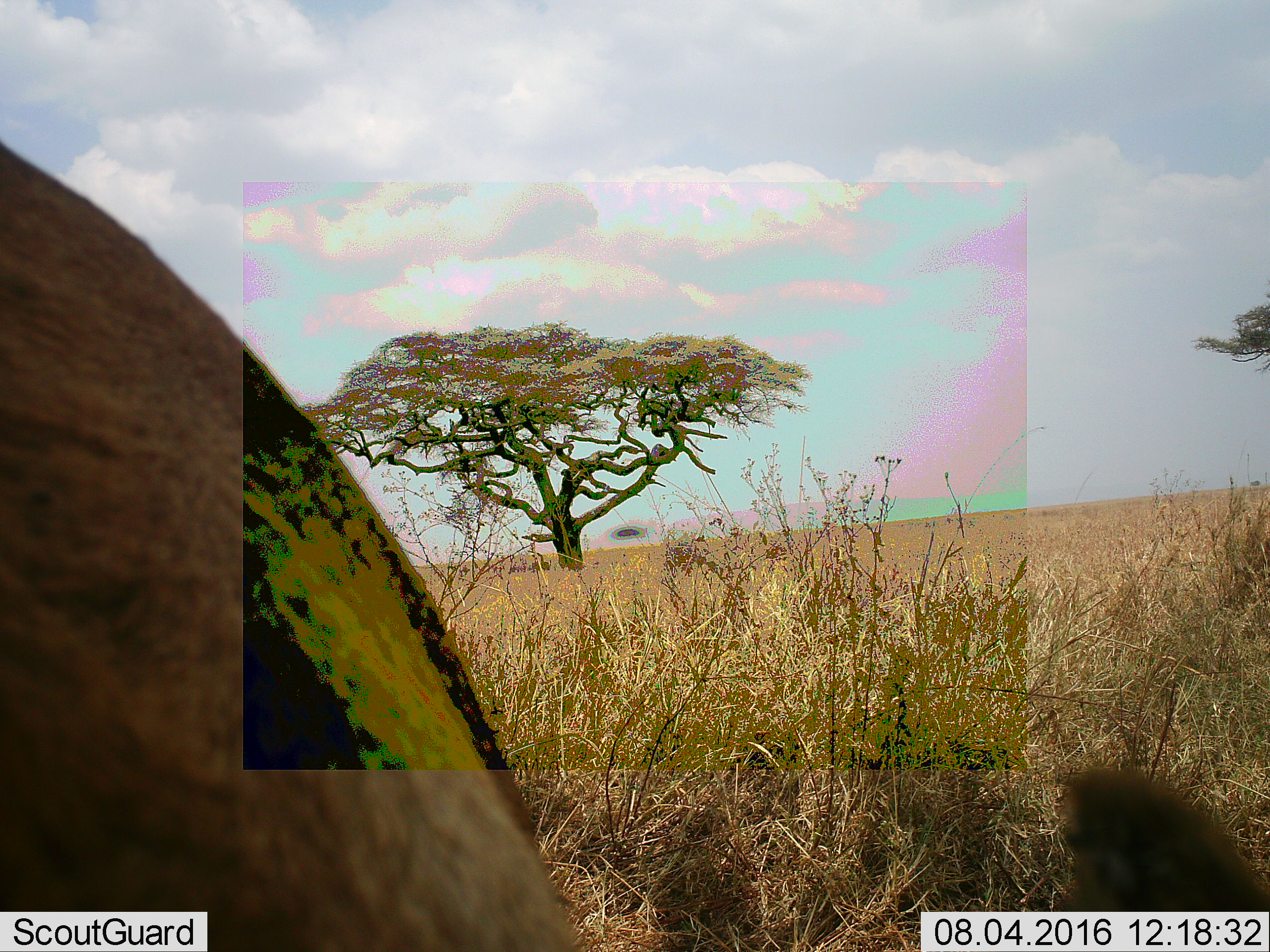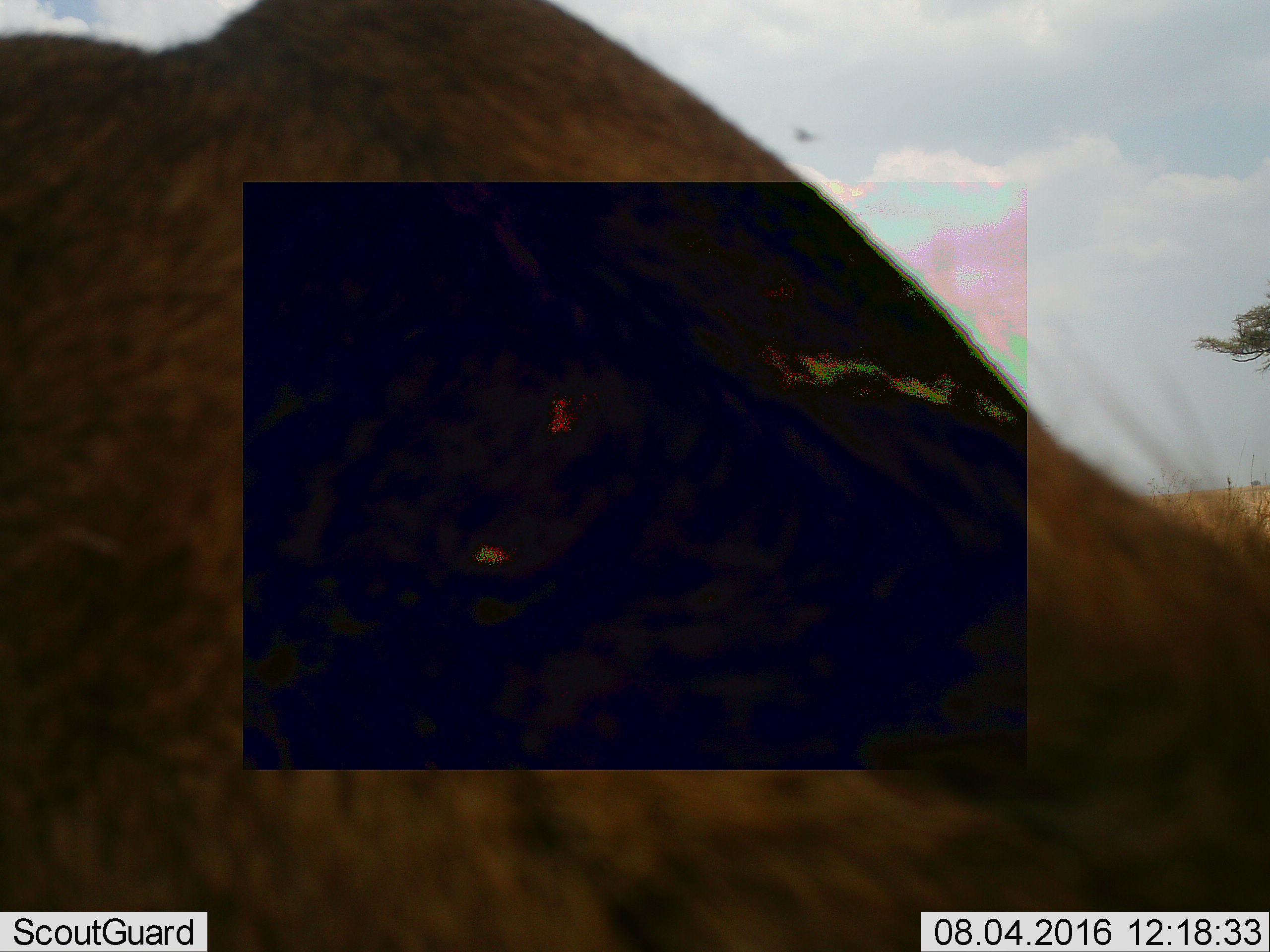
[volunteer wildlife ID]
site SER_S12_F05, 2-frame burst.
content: unidentified animal